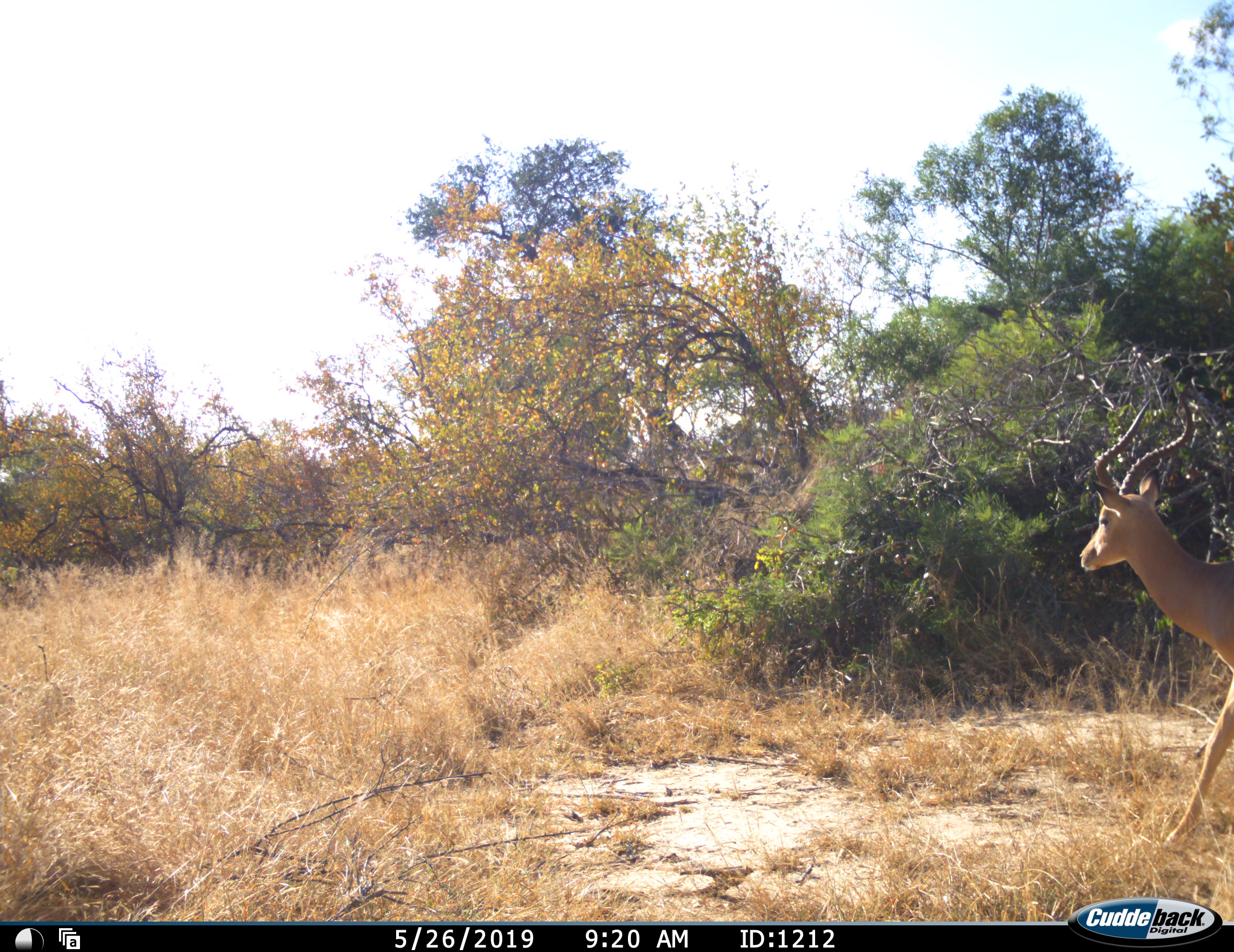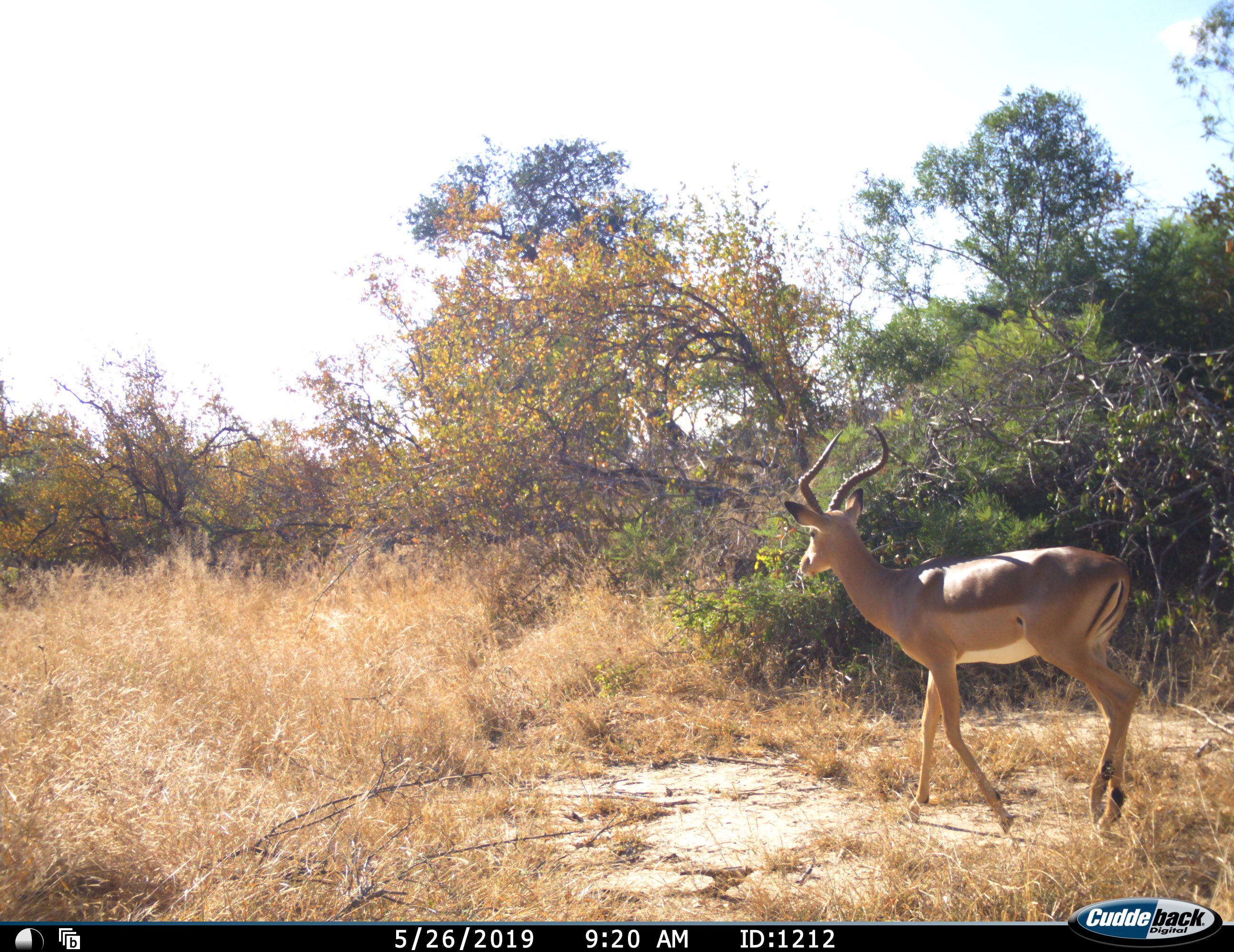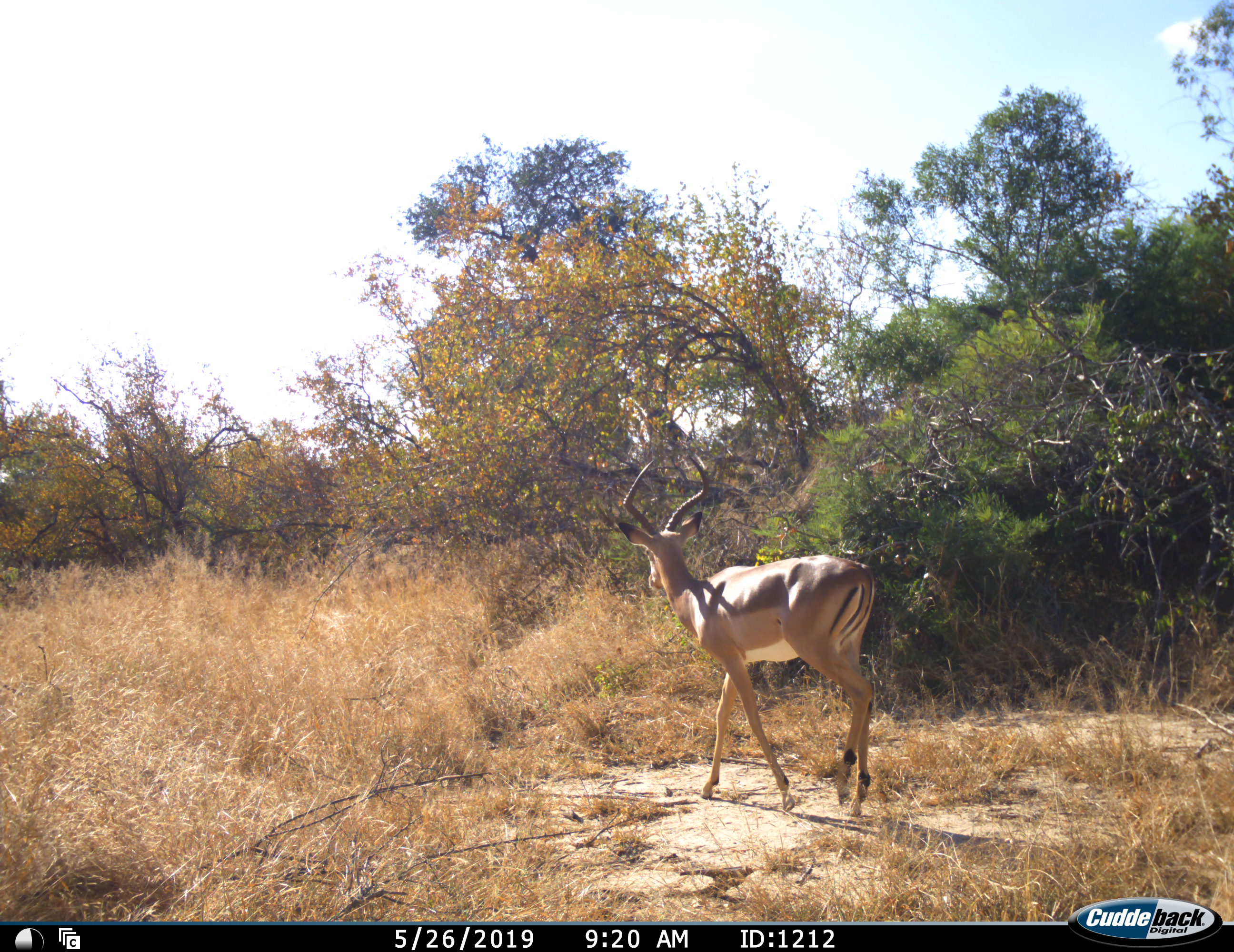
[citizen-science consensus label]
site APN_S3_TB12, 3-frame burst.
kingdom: Animalia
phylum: Chordata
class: Mammalia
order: Artiodactyla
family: Bovidae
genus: Aepyceros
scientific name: Aepyceros melampus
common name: impala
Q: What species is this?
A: Impala (Aepyceros melampus).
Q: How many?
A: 1.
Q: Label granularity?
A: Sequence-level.